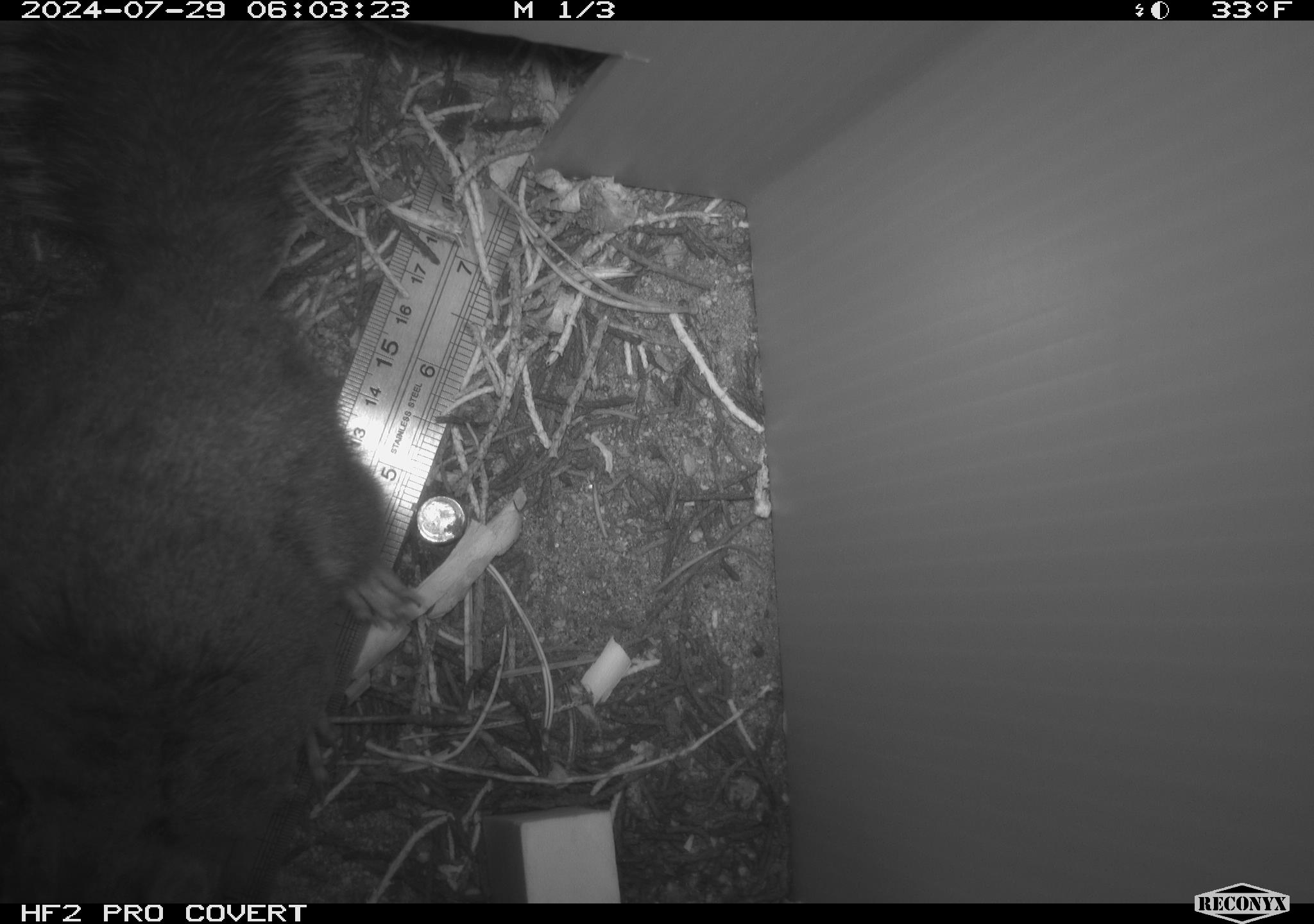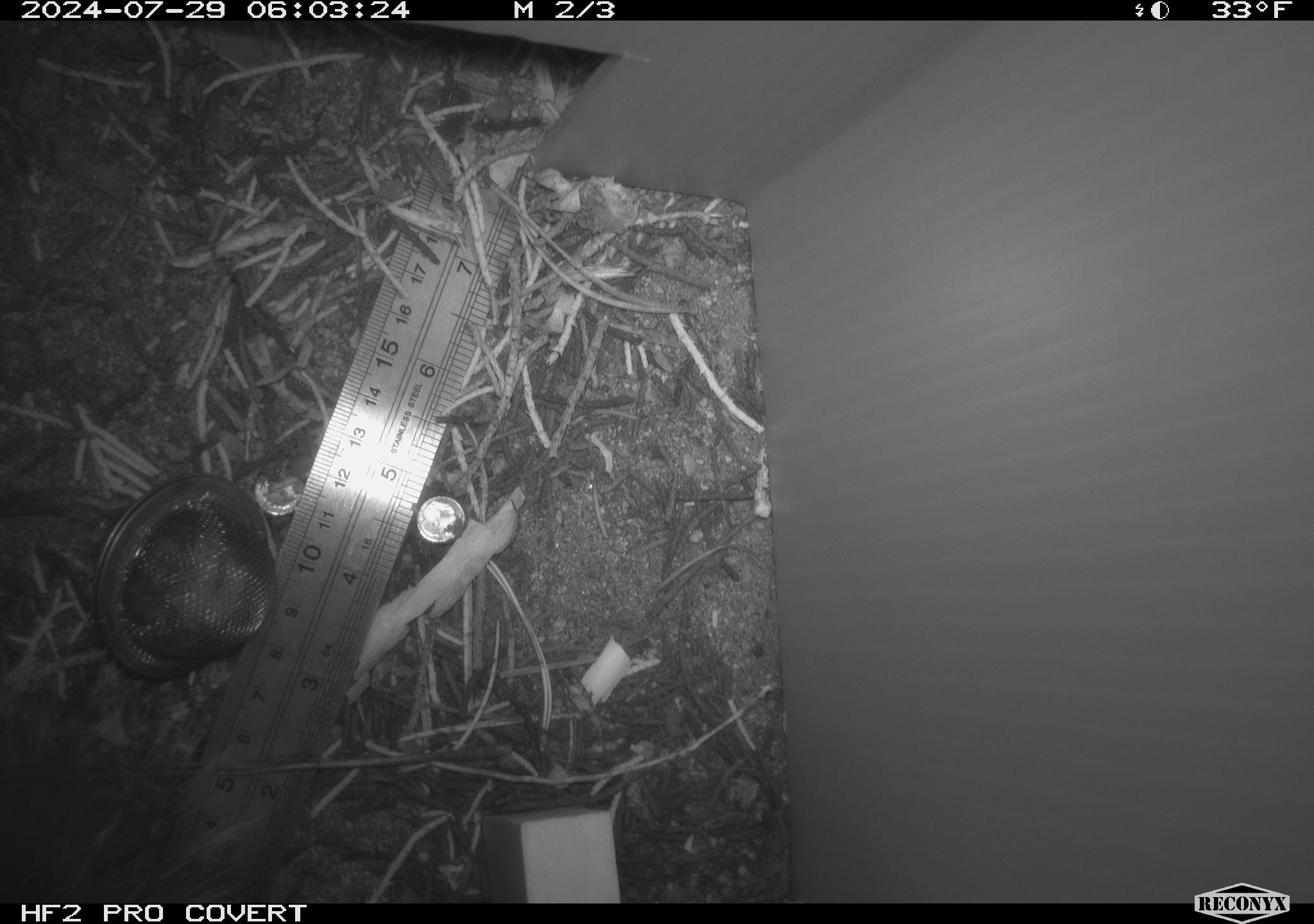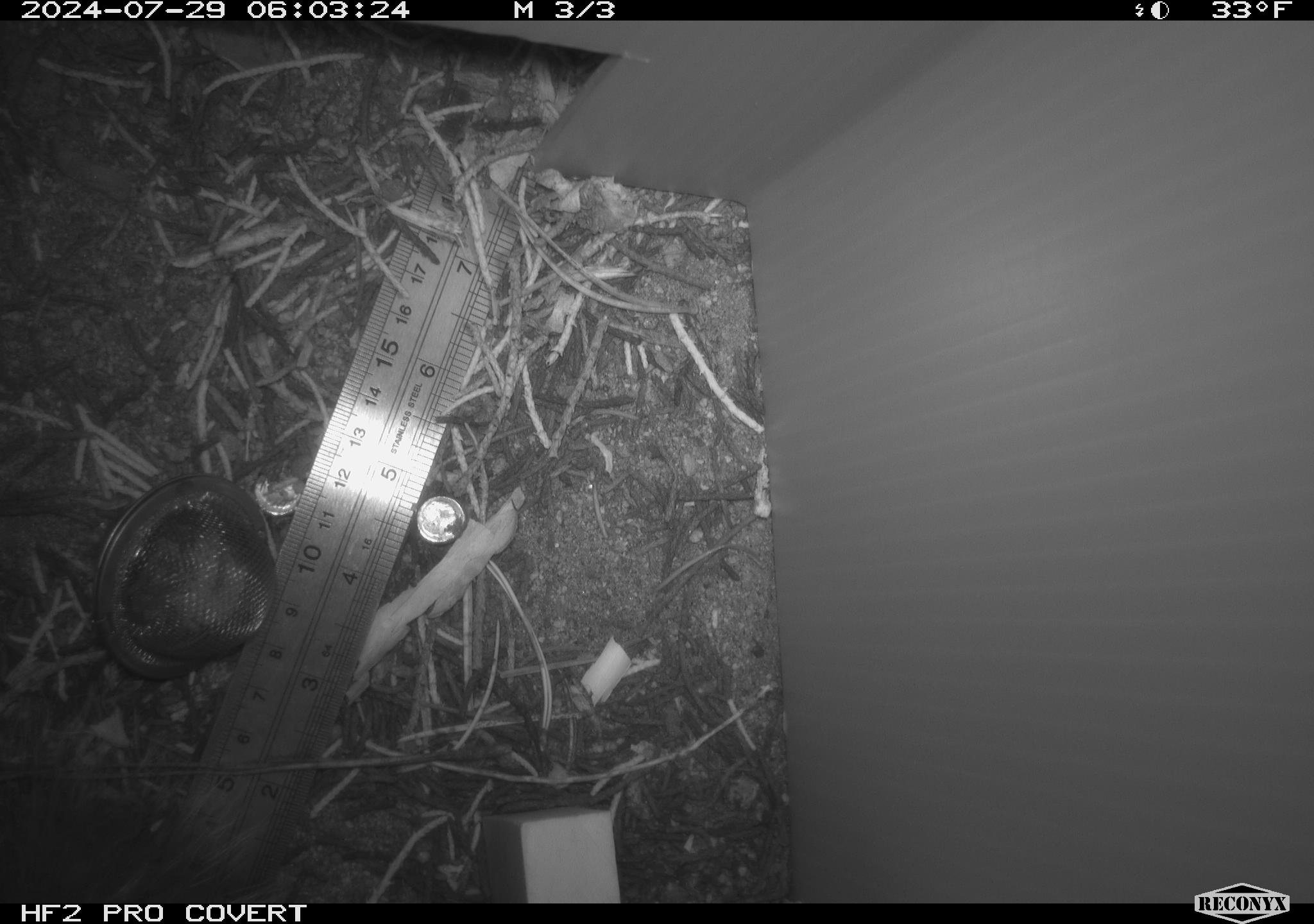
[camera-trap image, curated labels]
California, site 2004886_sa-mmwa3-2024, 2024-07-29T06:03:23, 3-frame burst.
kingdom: Animalia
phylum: Chordata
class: Mammalia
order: Rodentia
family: Sciuridae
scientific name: Sciuridae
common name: squirrels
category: sciuridae family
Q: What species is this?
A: Sciuridae family (squirrels) (Sciuridae).